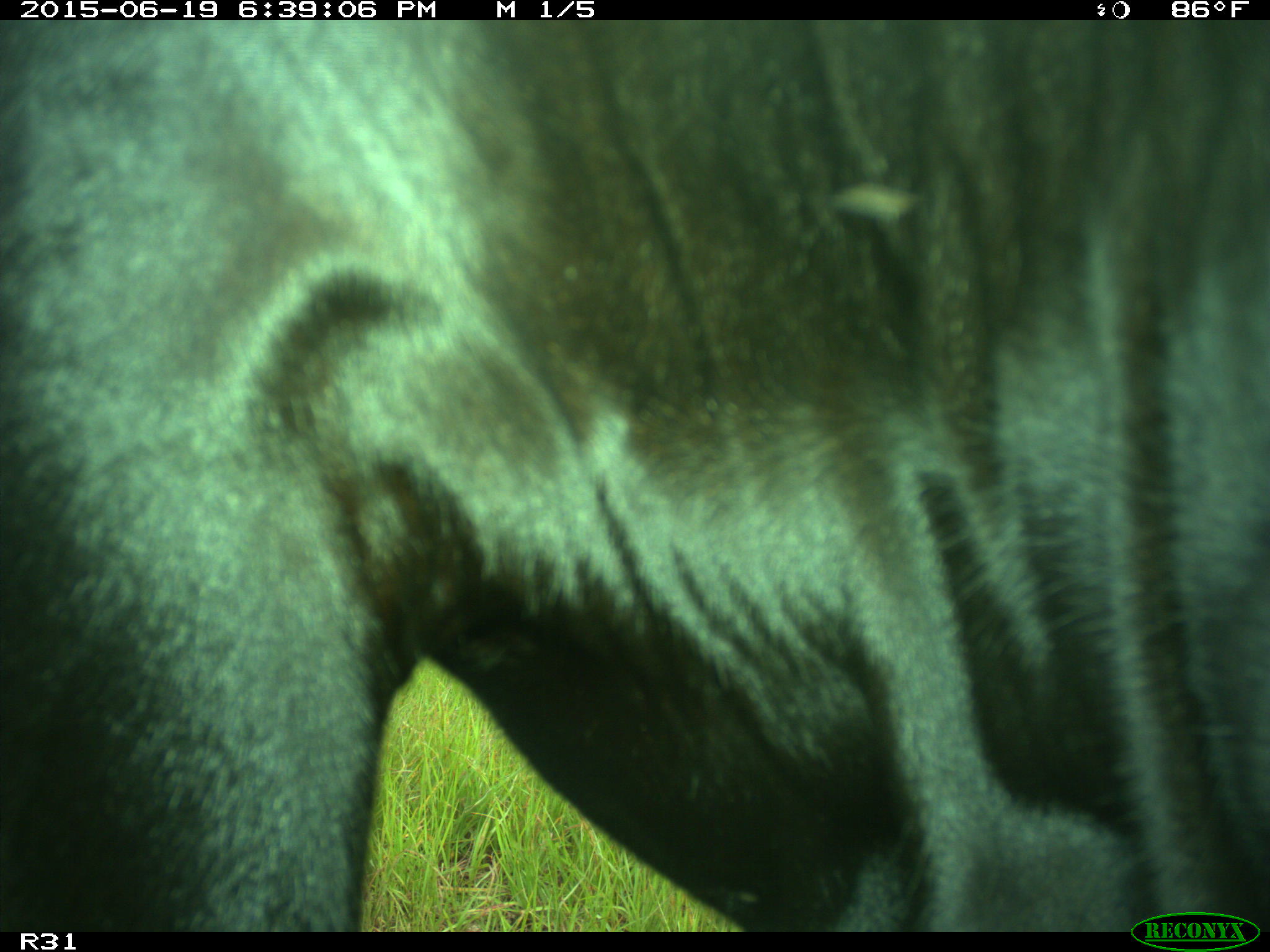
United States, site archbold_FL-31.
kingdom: Animalia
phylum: Chordata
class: Mammalia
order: Artiodactyla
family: Bovidae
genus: Bos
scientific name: Bos taurus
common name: domestic cow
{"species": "Bos taurus (domestic cow)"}